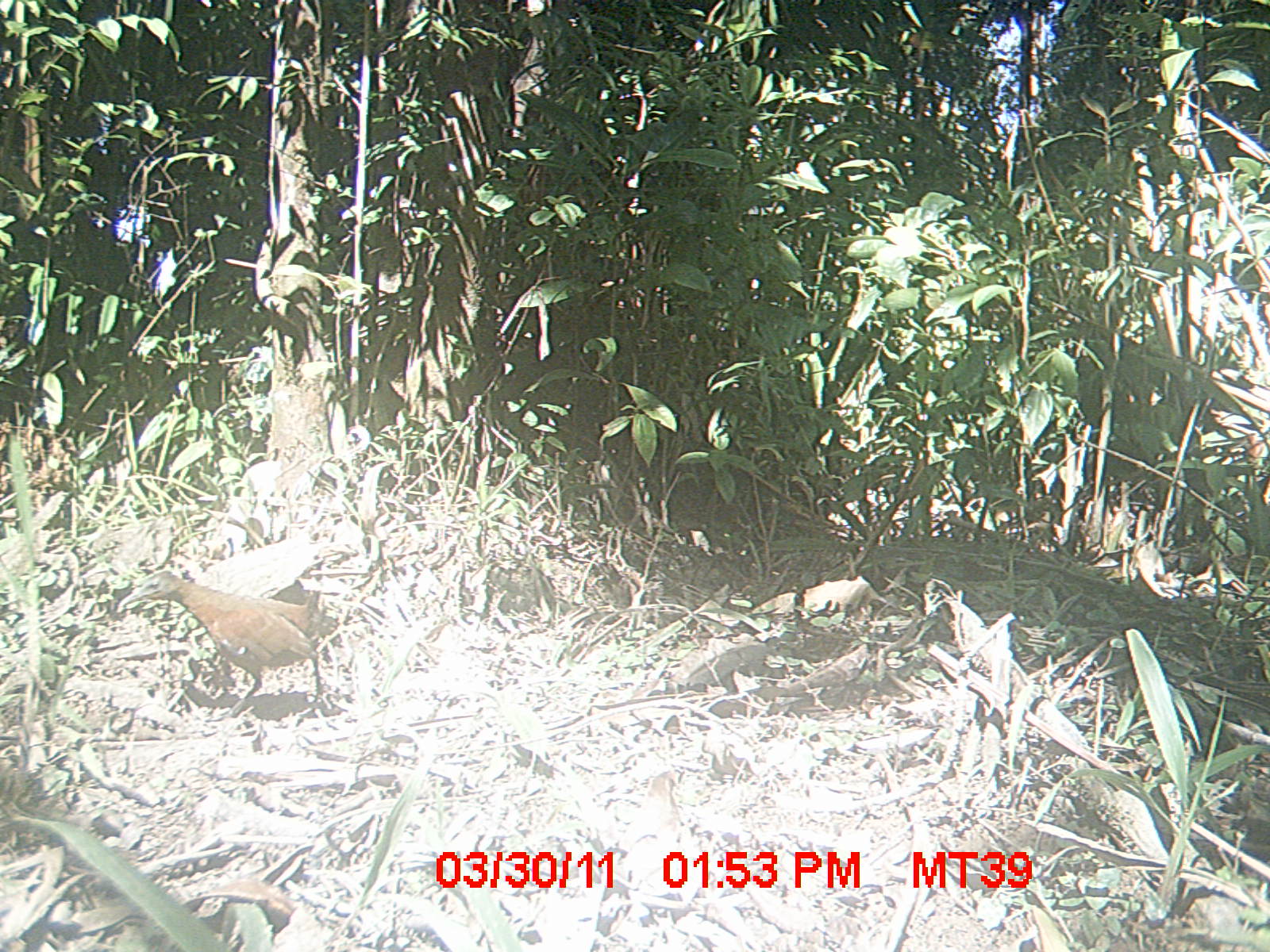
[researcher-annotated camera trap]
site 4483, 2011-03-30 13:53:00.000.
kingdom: Animalia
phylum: Chordata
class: Aves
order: Gruiformes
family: Sarothruridae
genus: Mentocrex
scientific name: Mentocrex kioloides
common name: madagascar wood rail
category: canirallus kioloides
Canirallus kioloides (madagascar wood rail) (Mentocrex kioloides), count 1.